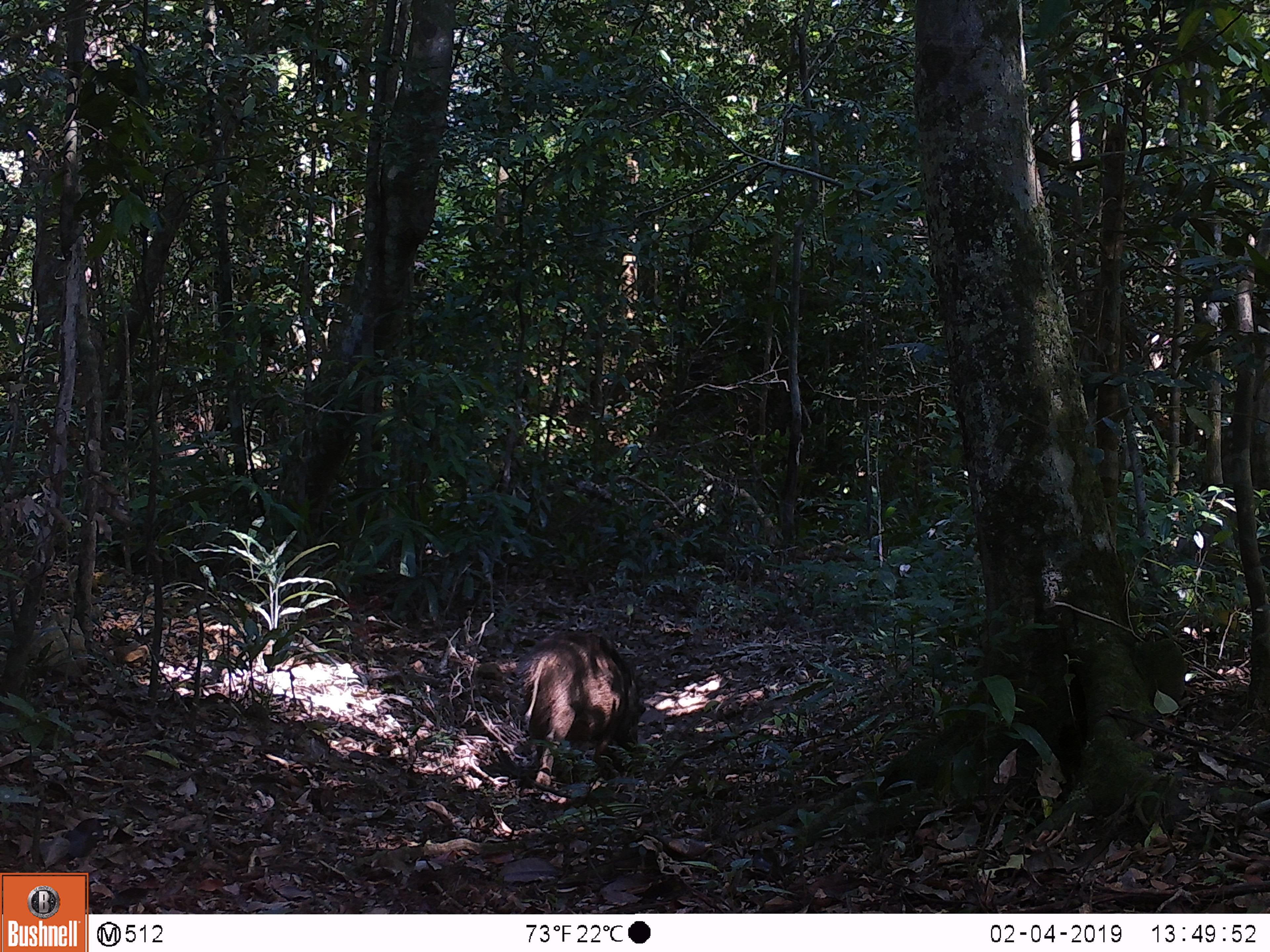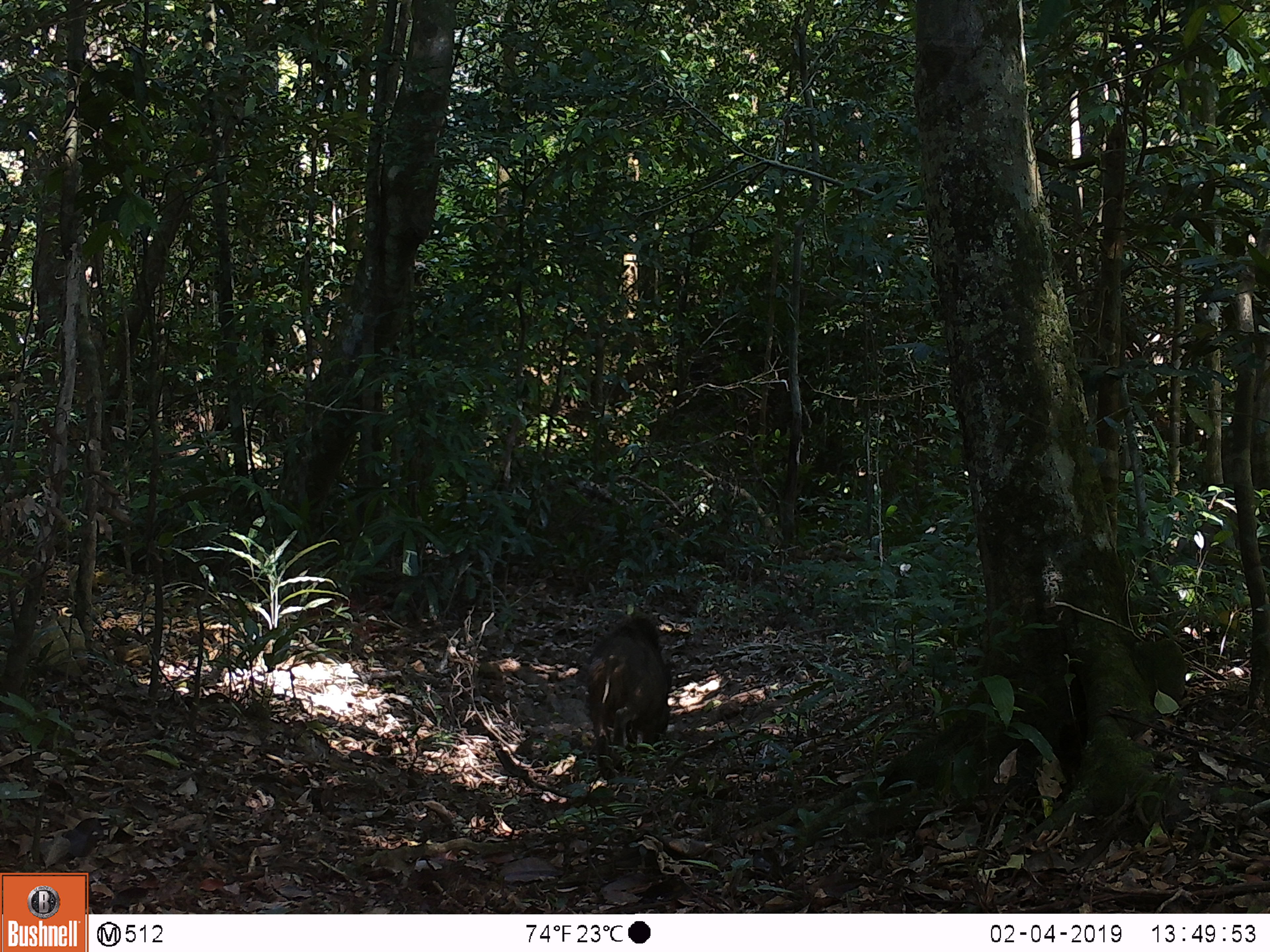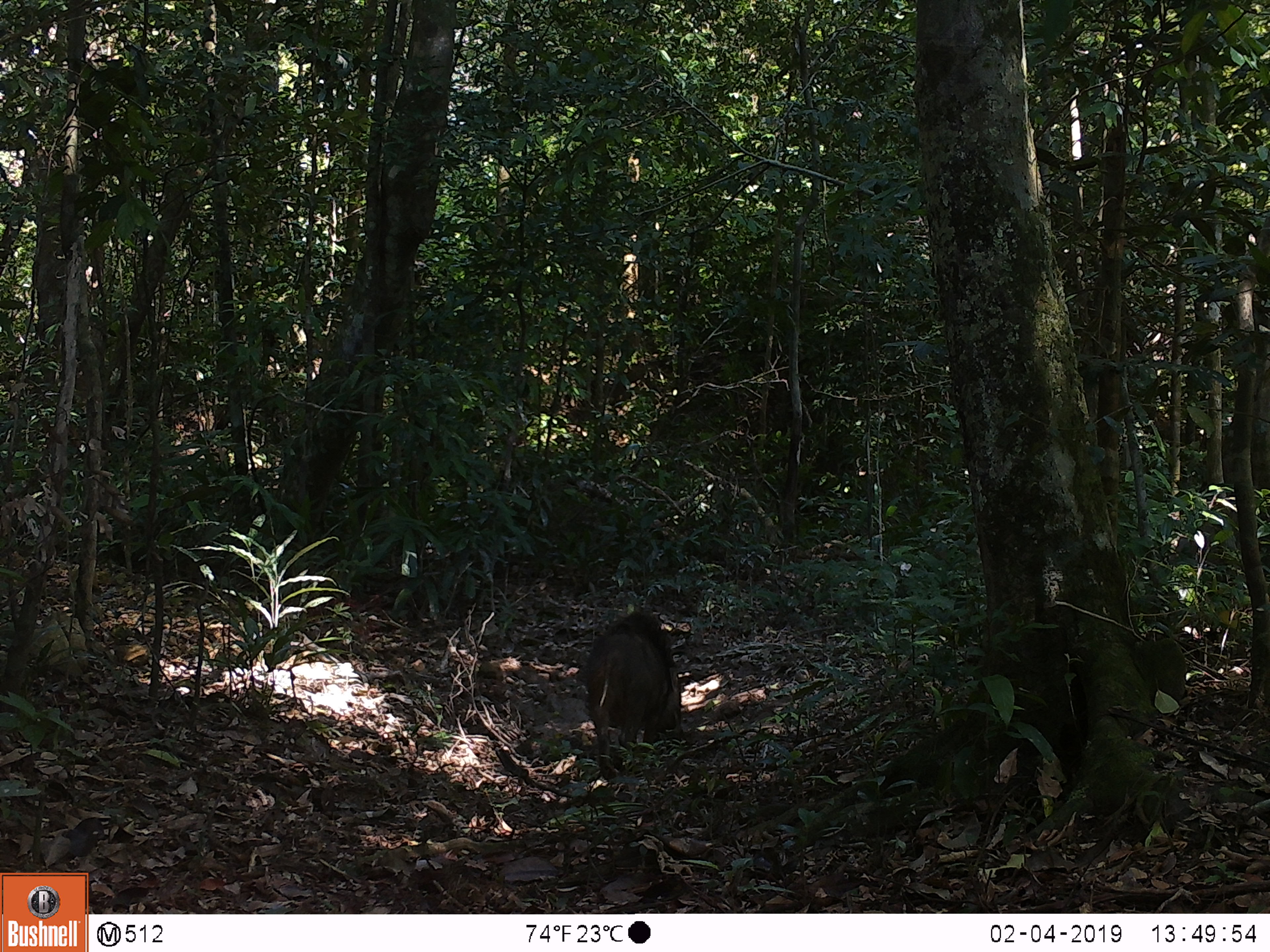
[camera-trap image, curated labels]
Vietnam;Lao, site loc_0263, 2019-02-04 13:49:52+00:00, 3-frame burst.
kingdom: Animalia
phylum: Chordata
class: Mammalia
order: Artiodactyla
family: Suidae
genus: Sus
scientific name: Sus scrofa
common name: eurasian wild pig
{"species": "eurasian wild pig (Sus scrofa)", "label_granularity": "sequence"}